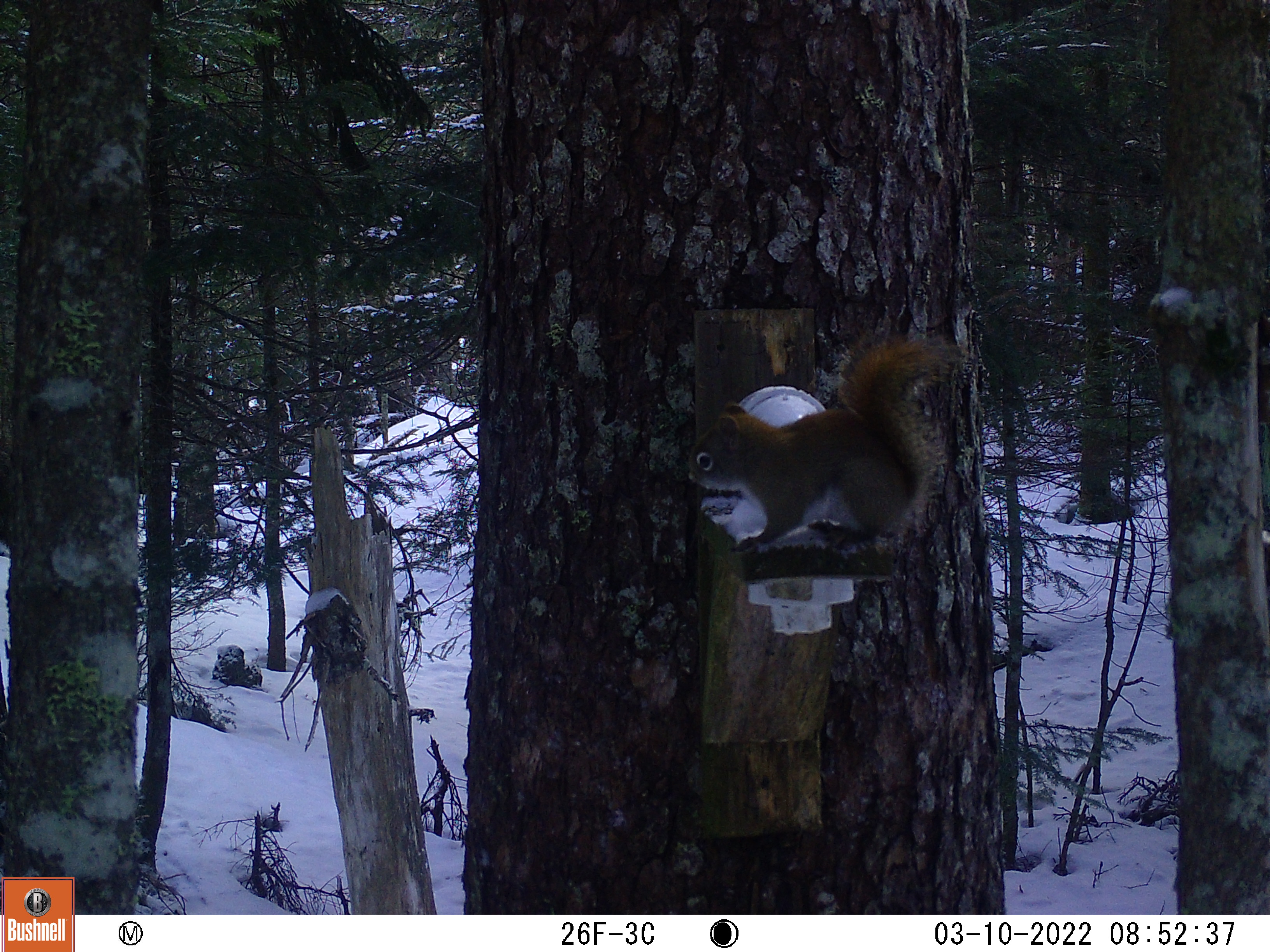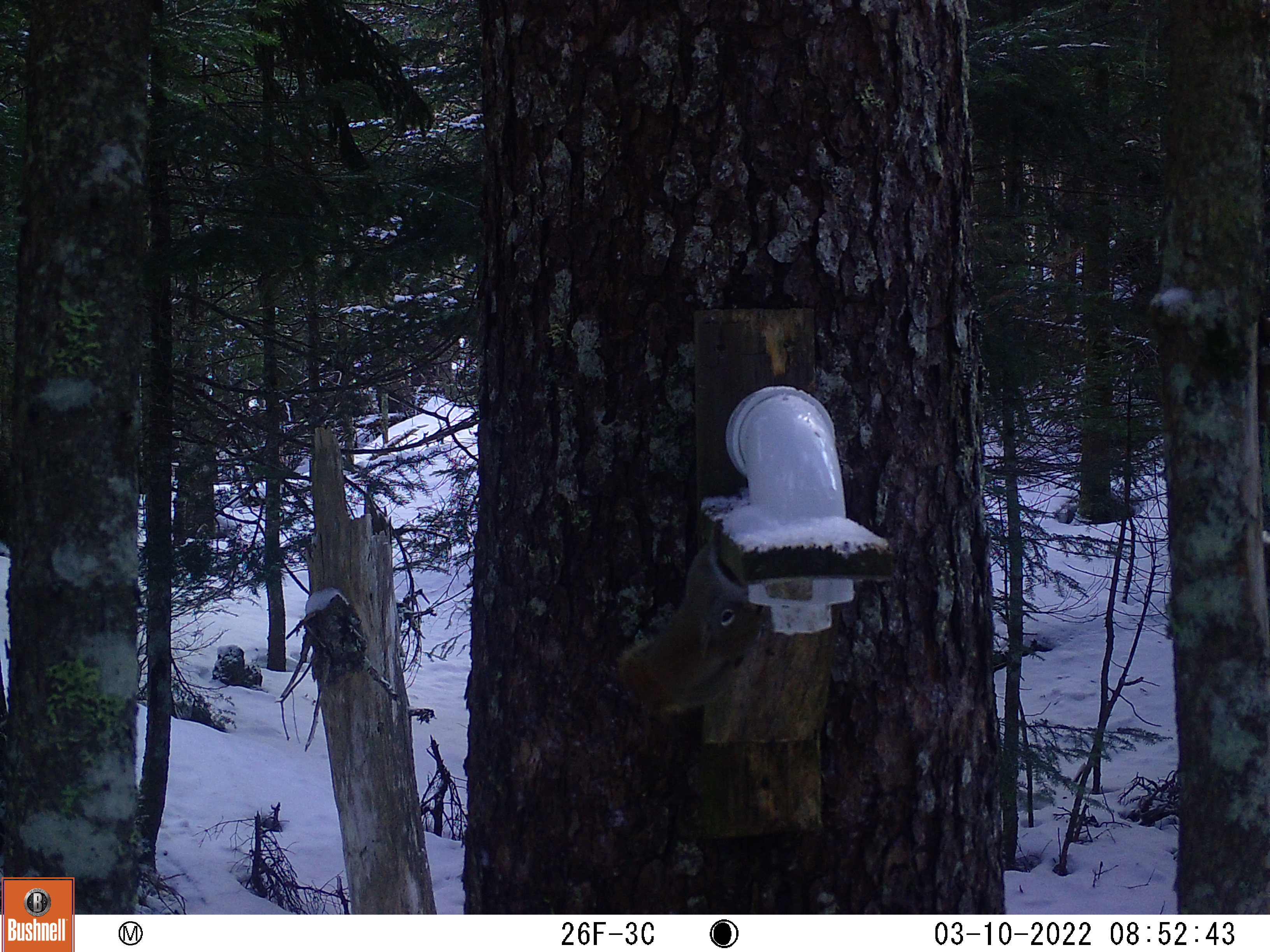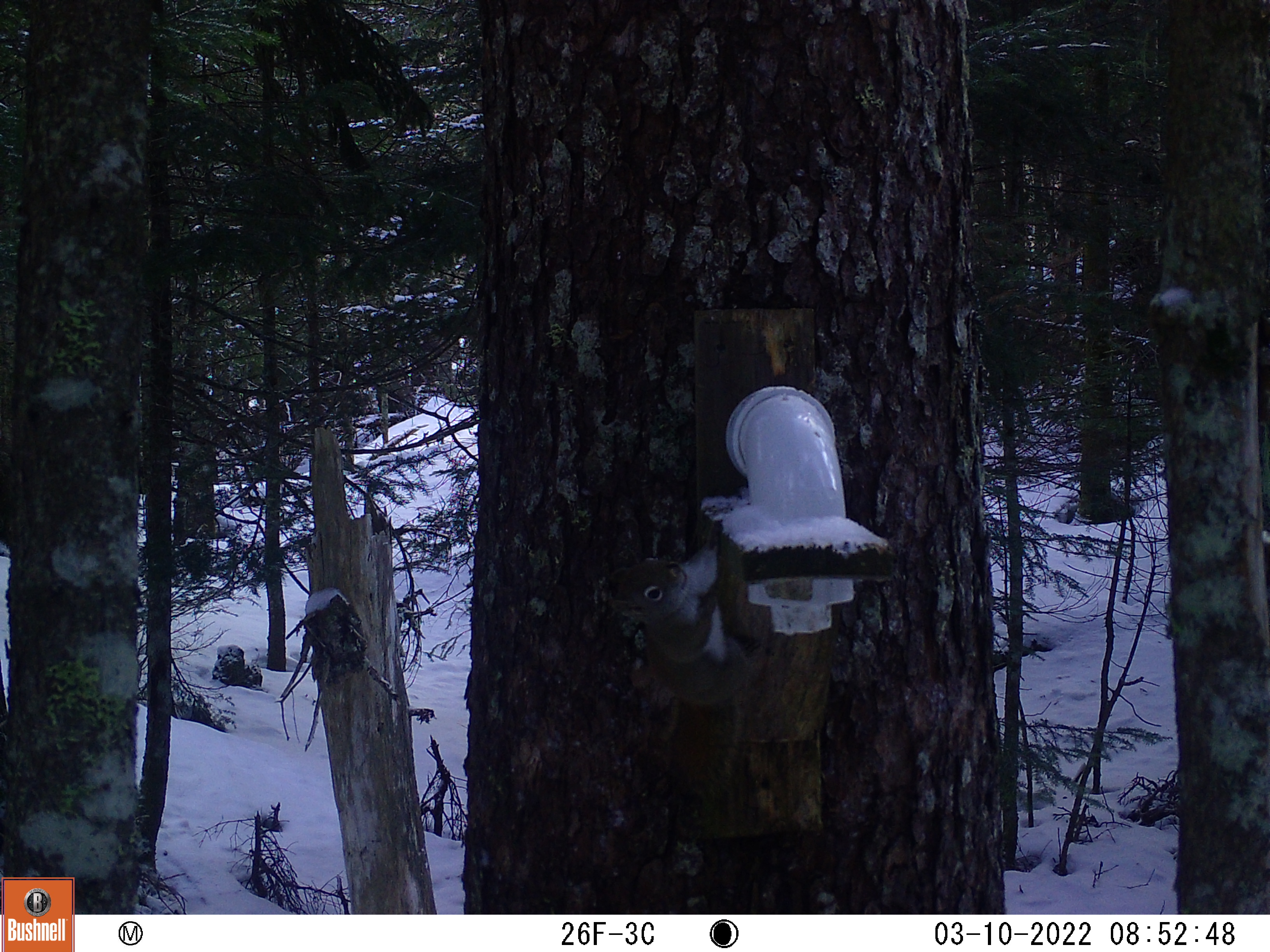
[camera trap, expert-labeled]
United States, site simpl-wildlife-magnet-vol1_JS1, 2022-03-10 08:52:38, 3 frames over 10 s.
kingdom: Animalia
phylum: Chordata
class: Mammalia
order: Rodentia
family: Sciuridae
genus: Tamiasciurus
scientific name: Tamiasciurus hudsonicus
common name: red squirrel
Red squirrel (Tamiasciurus hudsonicus).